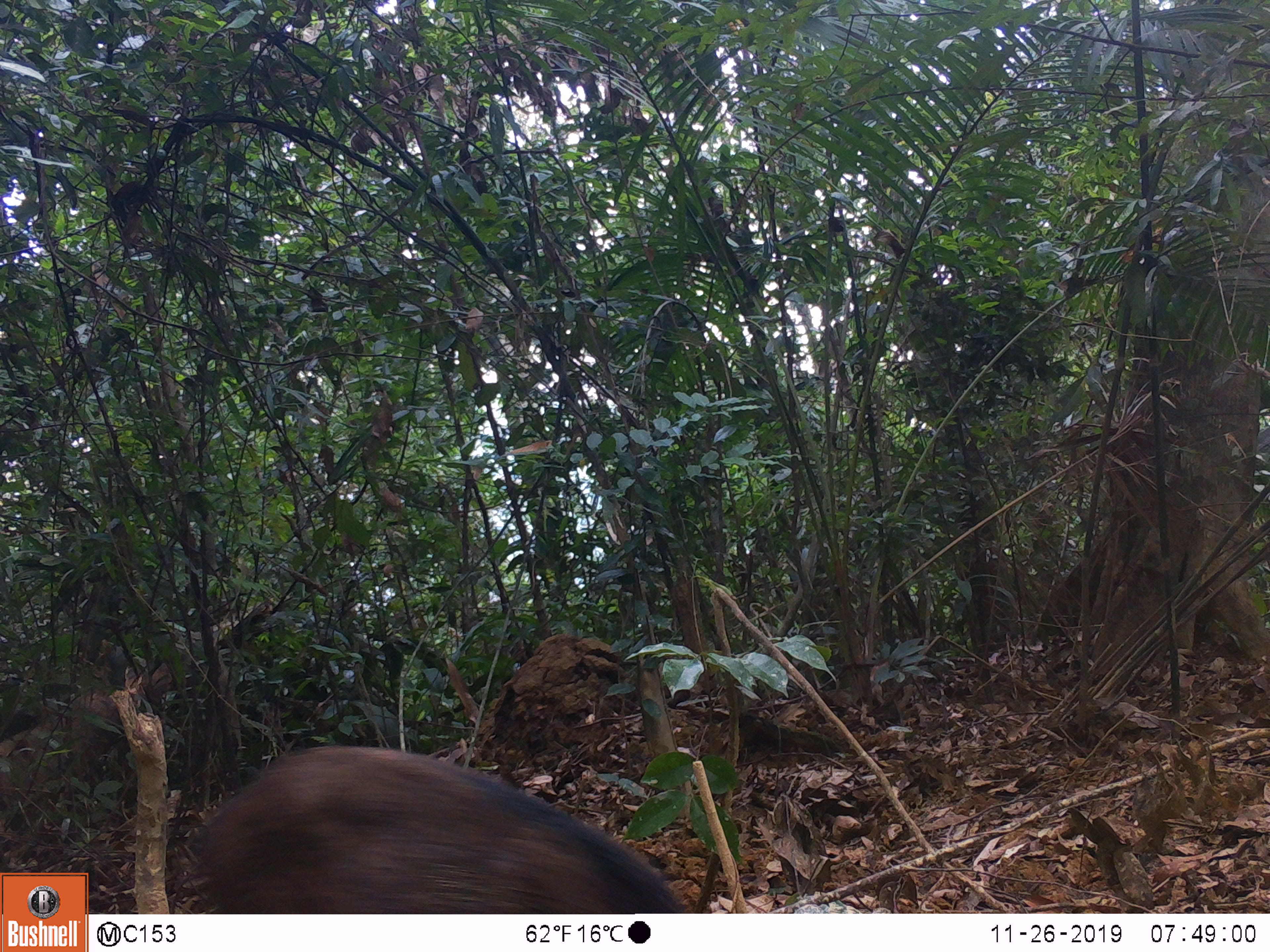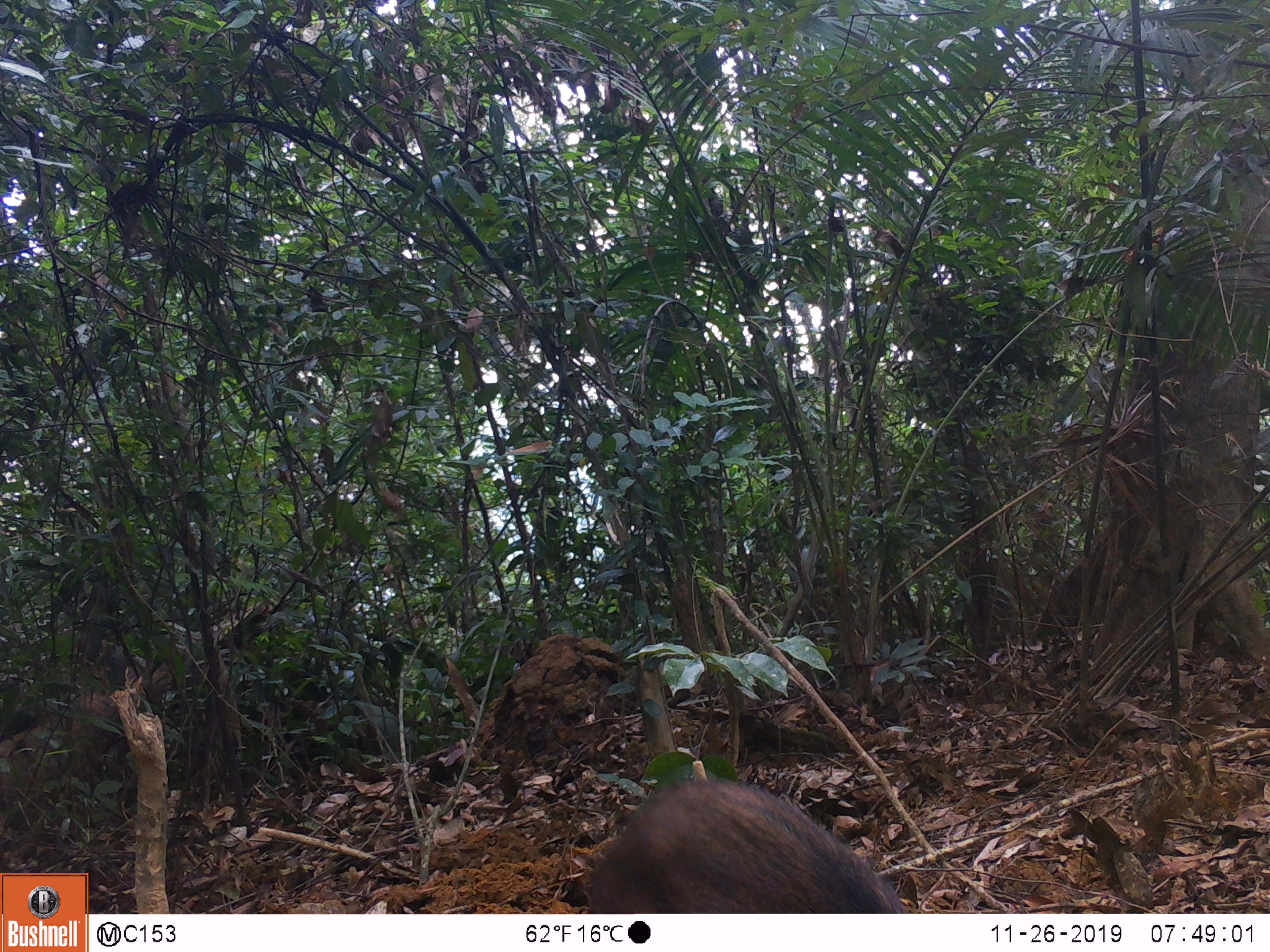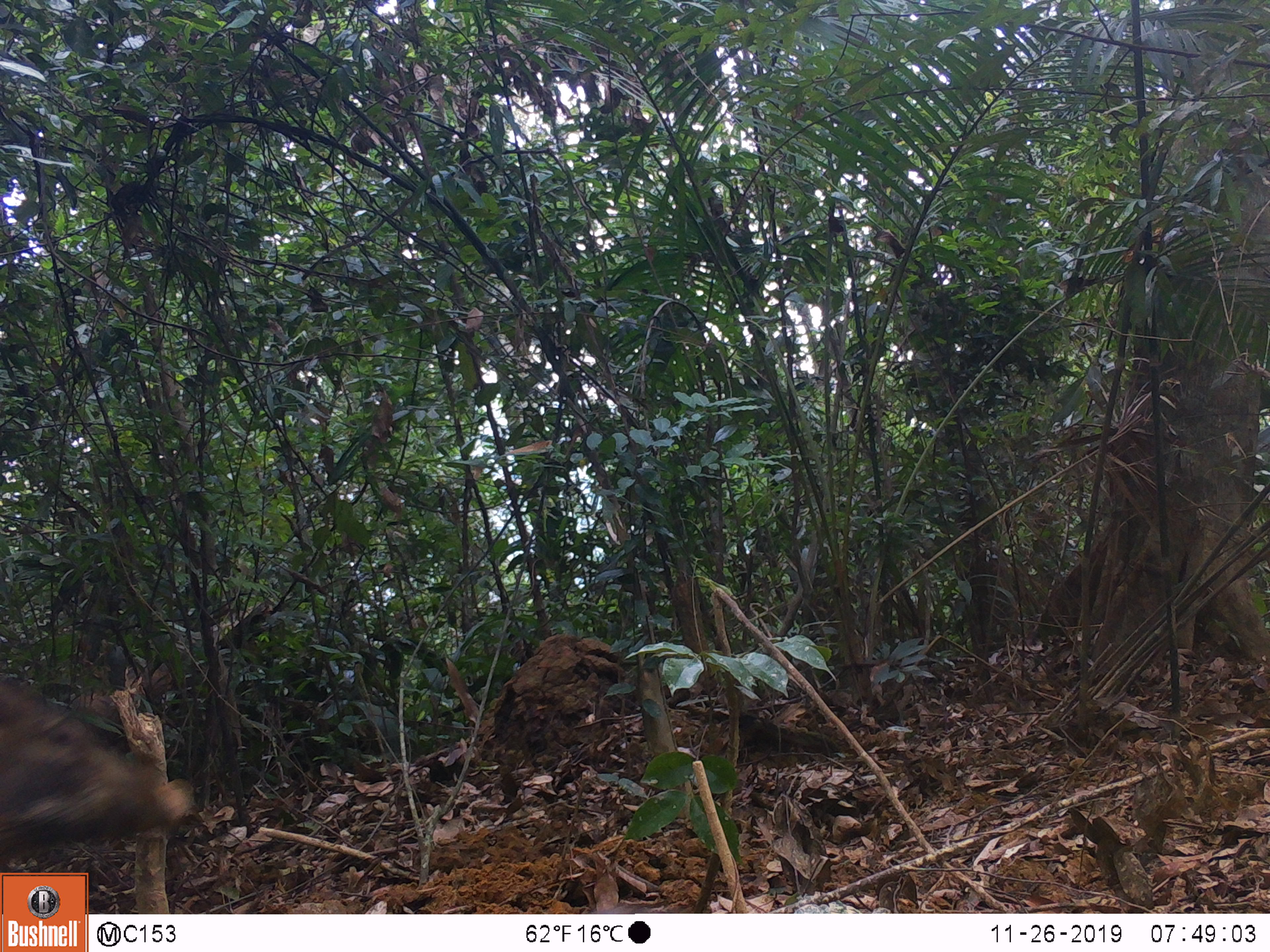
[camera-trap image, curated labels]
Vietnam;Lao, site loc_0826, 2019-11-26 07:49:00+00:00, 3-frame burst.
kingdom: Animalia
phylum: Chordata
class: Mammalia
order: Artiodactyla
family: Suidae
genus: Sus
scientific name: Sus scrofa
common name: eurasian wild pig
Eurasian wild pig (Sus scrofa). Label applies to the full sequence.